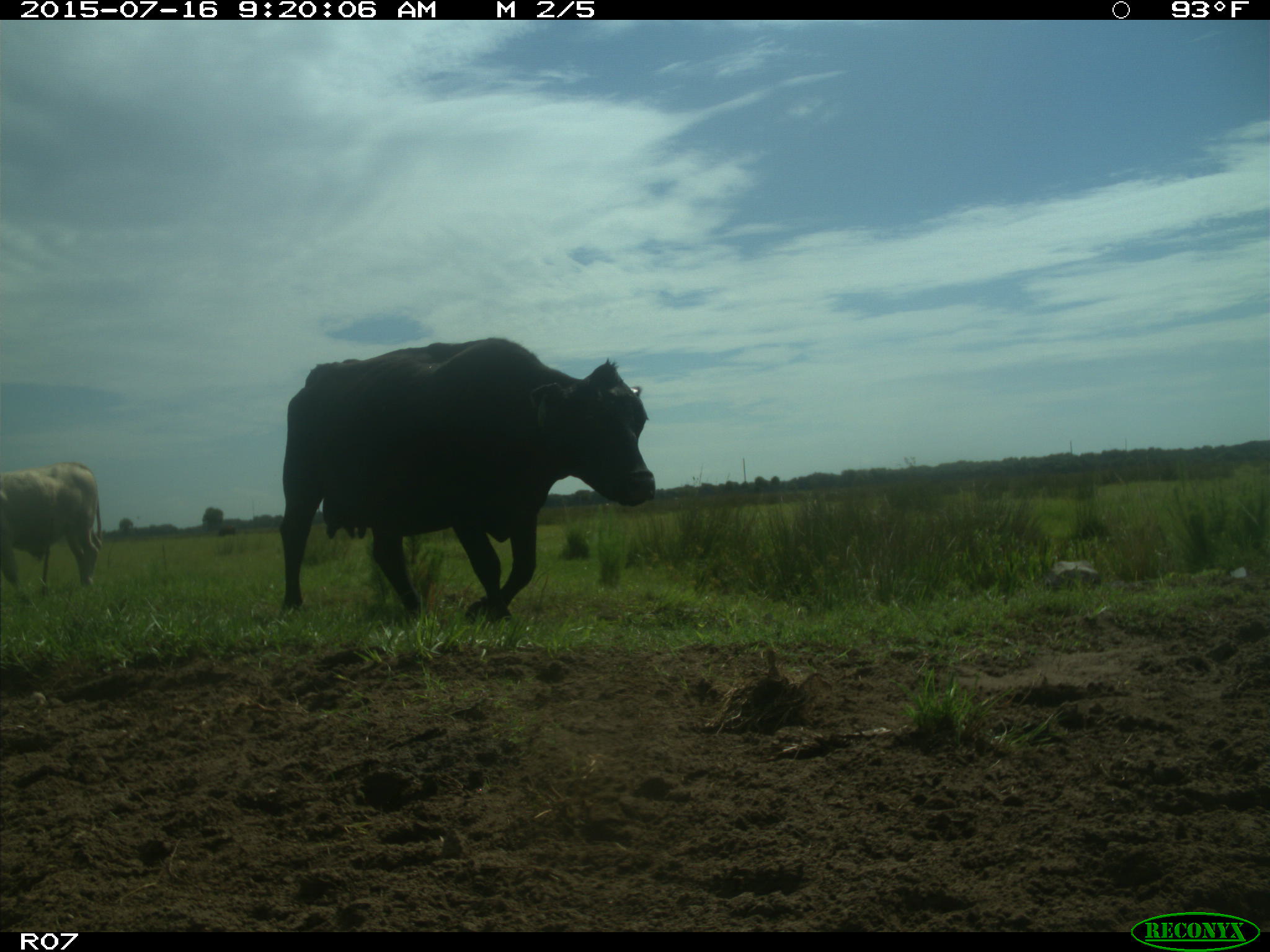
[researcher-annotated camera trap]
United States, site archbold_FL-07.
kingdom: Animalia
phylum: Chordata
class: Mammalia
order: Artiodactyla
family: Bovidae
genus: Bos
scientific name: Bos taurus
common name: domestic cow